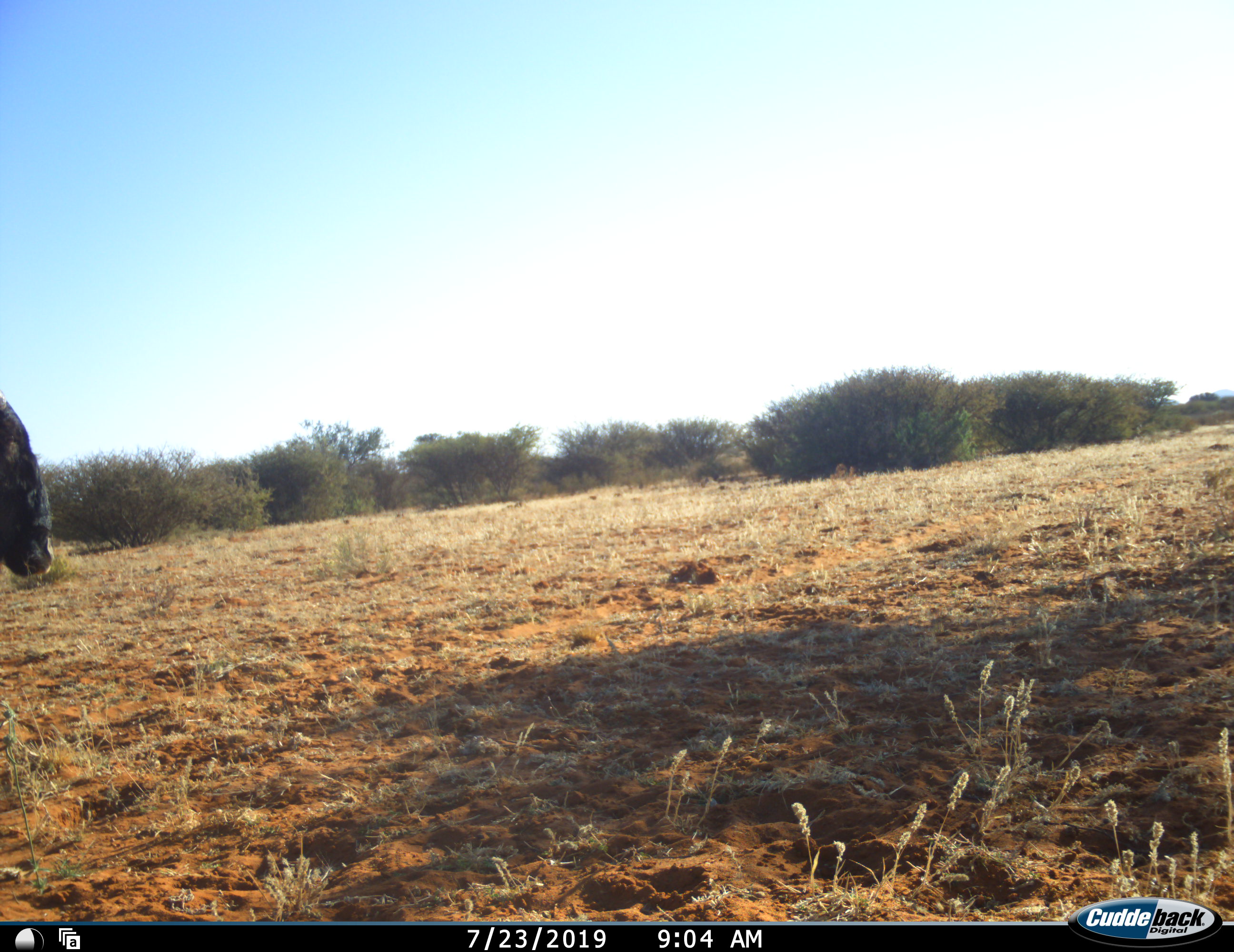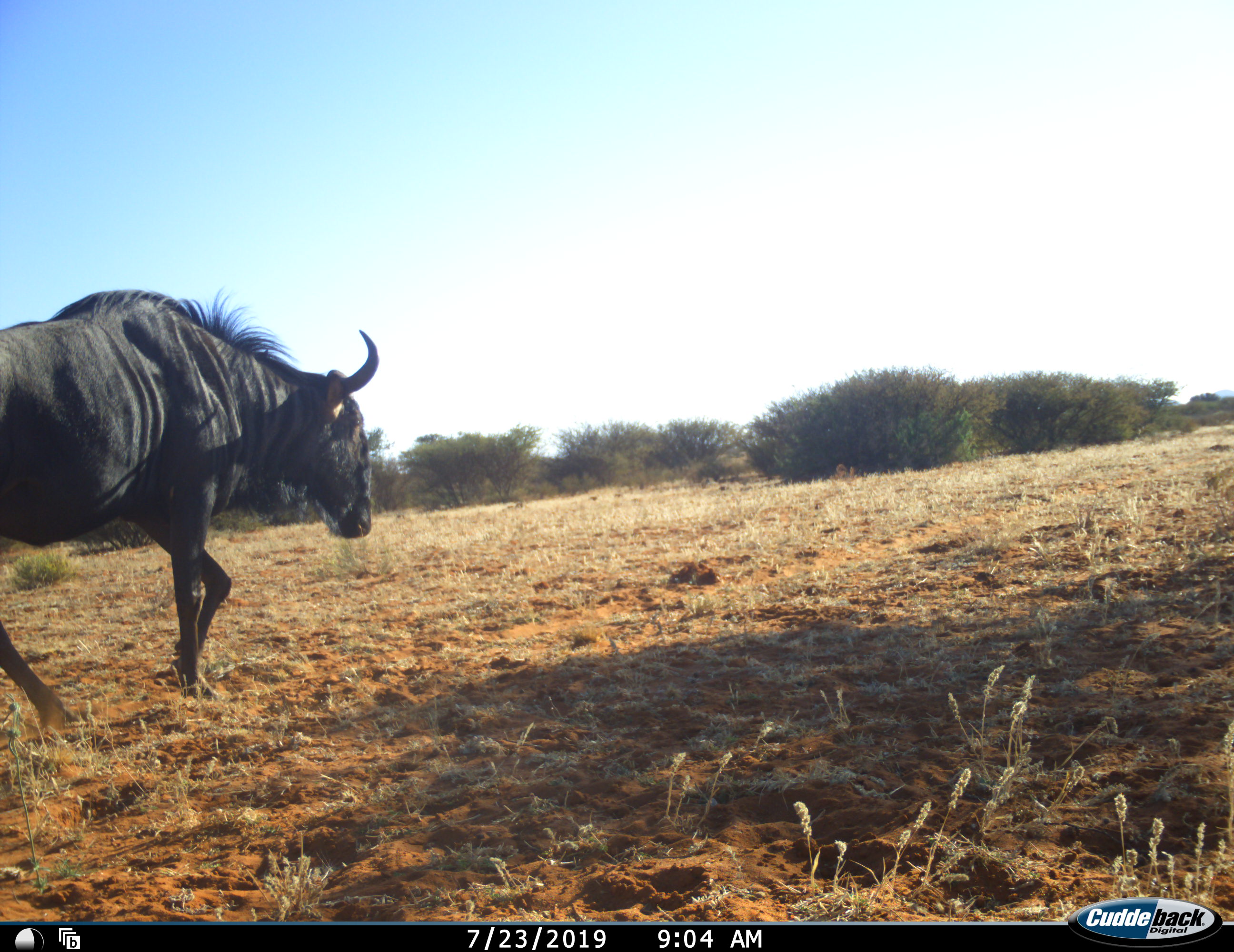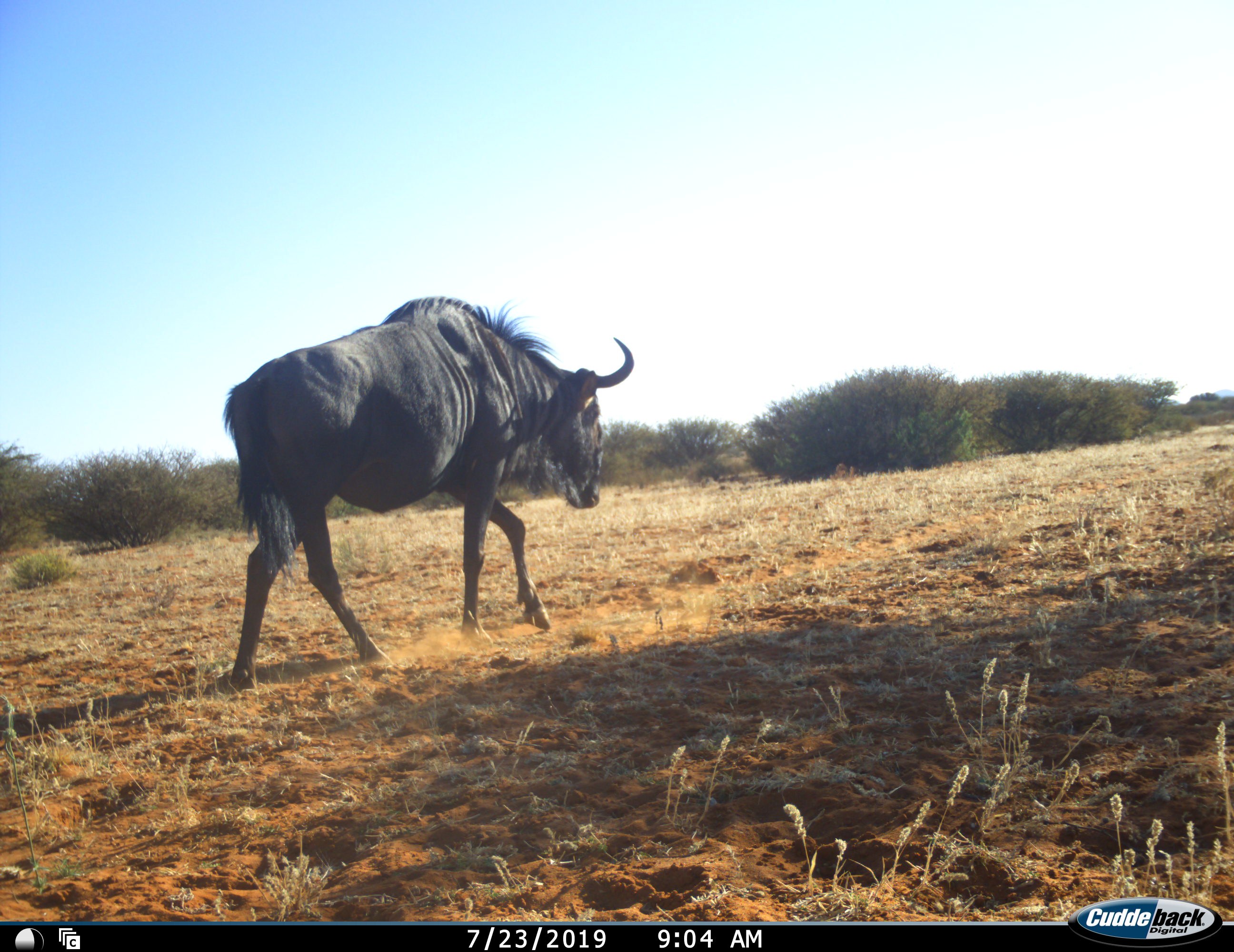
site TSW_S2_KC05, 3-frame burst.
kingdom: Animalia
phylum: Chordata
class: Mammalia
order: Artiodactyla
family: Bovidae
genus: Connochaetes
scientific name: Connochaetes taurinus taurinus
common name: blue wildebeest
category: wildebeestblue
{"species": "wildebeestblue (blue wildebeest) (Connochaetes taurinus taurinus)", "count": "1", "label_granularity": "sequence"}